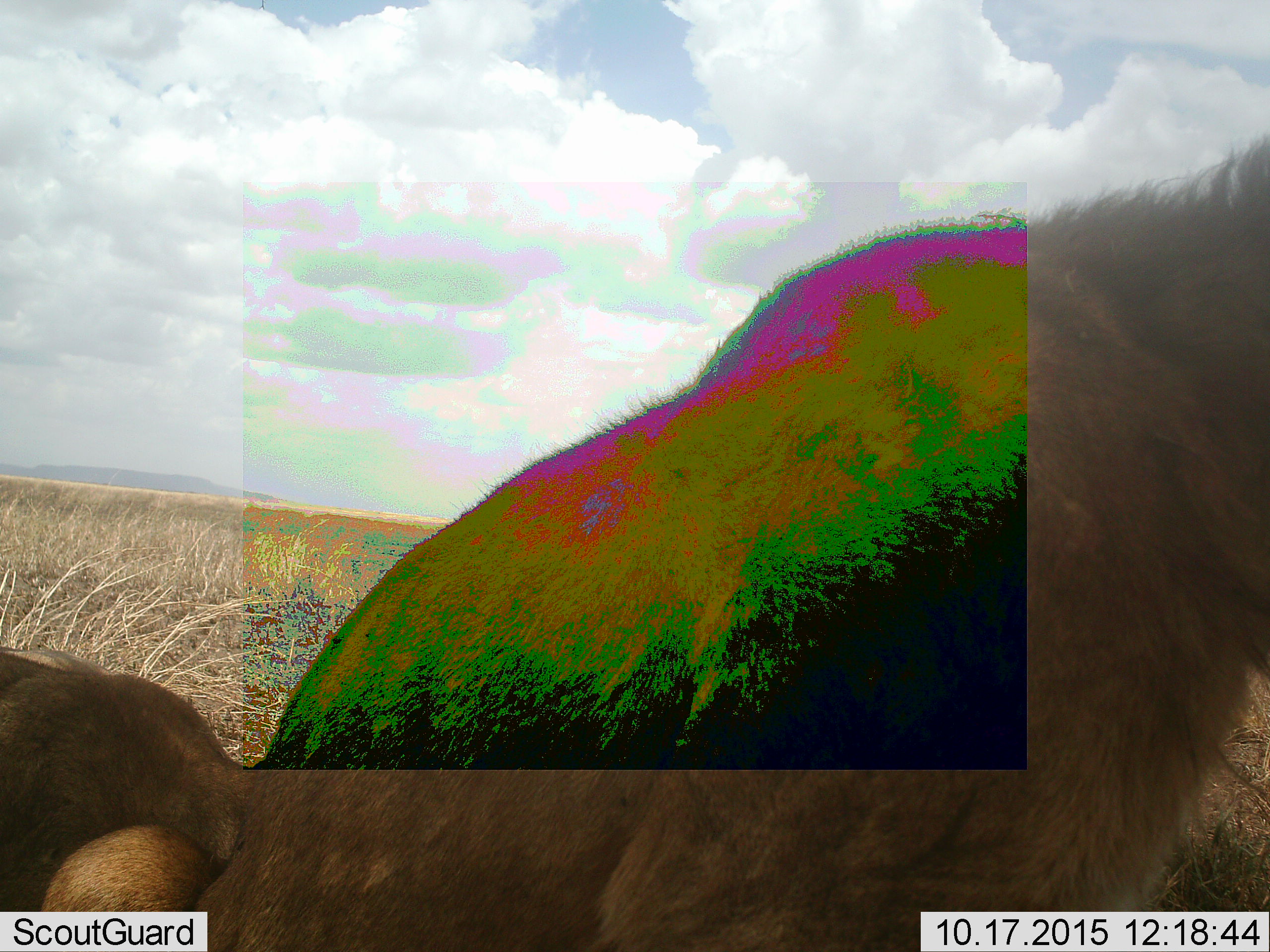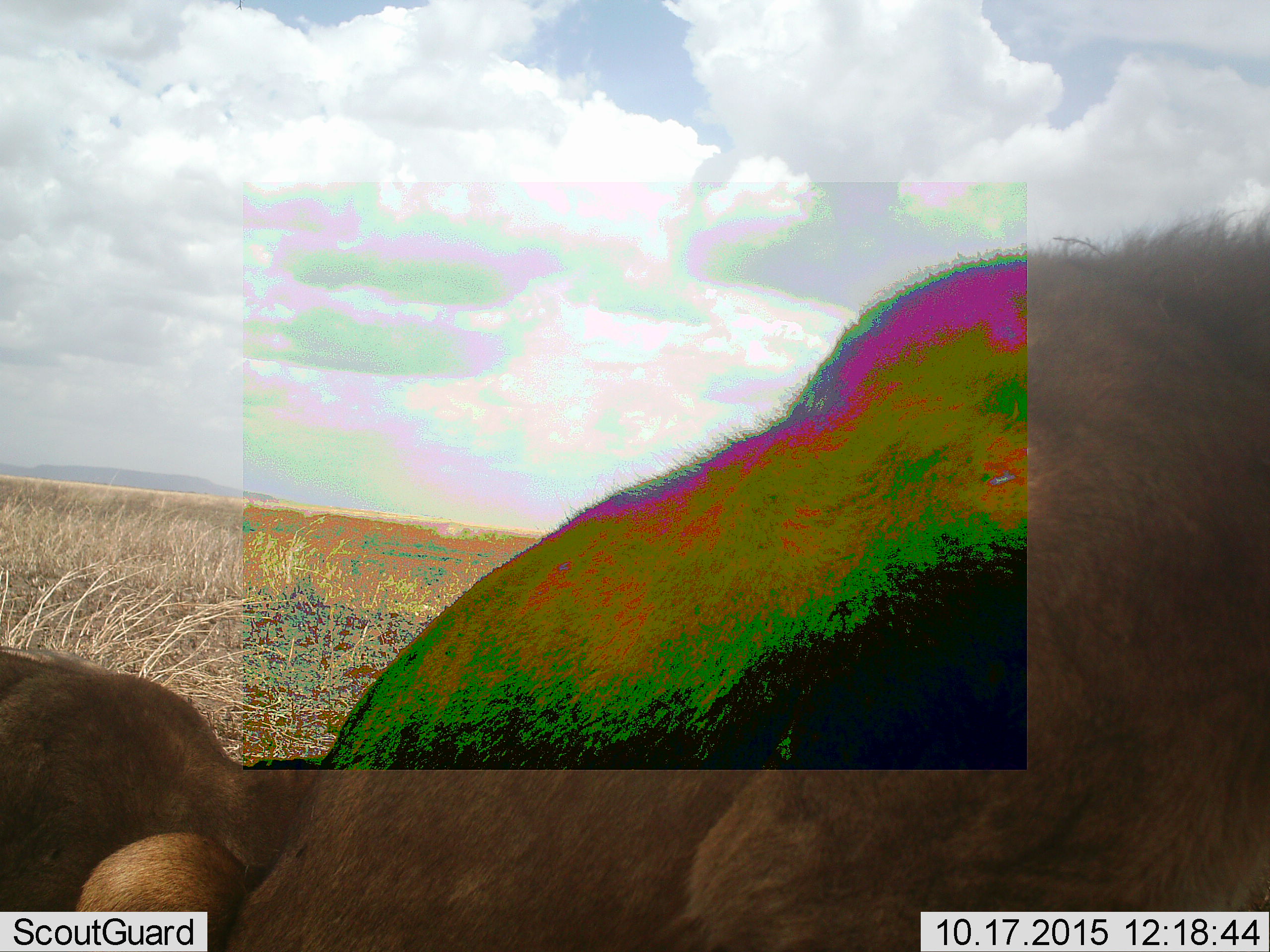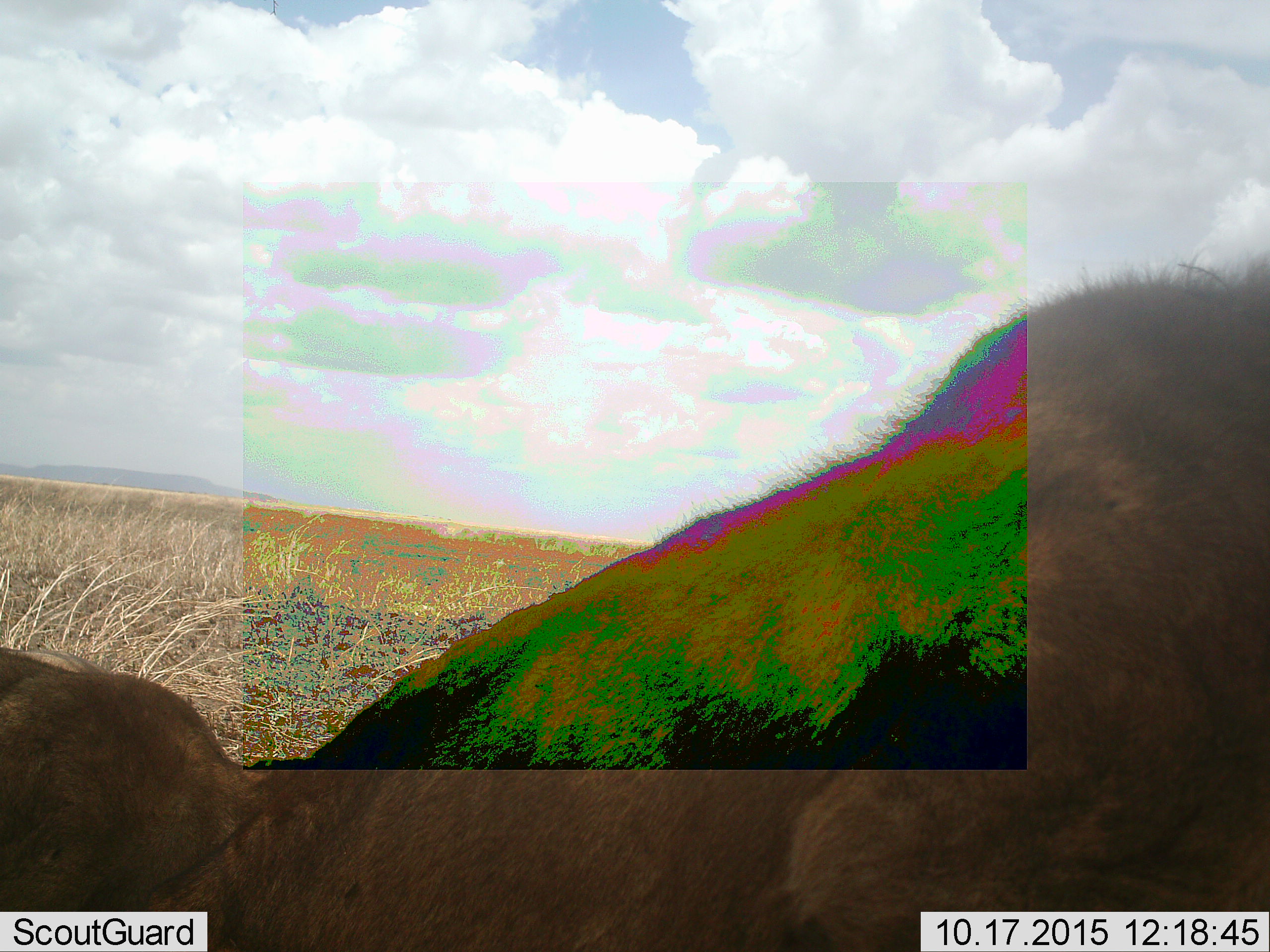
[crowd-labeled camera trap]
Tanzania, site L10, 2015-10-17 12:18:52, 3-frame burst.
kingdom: Animalia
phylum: Chordata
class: Mammalia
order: Carnivora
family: Felidae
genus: Panthera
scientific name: Panthera leo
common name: lion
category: lionmale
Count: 1.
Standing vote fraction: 50%.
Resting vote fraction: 50%.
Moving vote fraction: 25%.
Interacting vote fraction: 0%.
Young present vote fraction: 25%.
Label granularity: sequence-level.